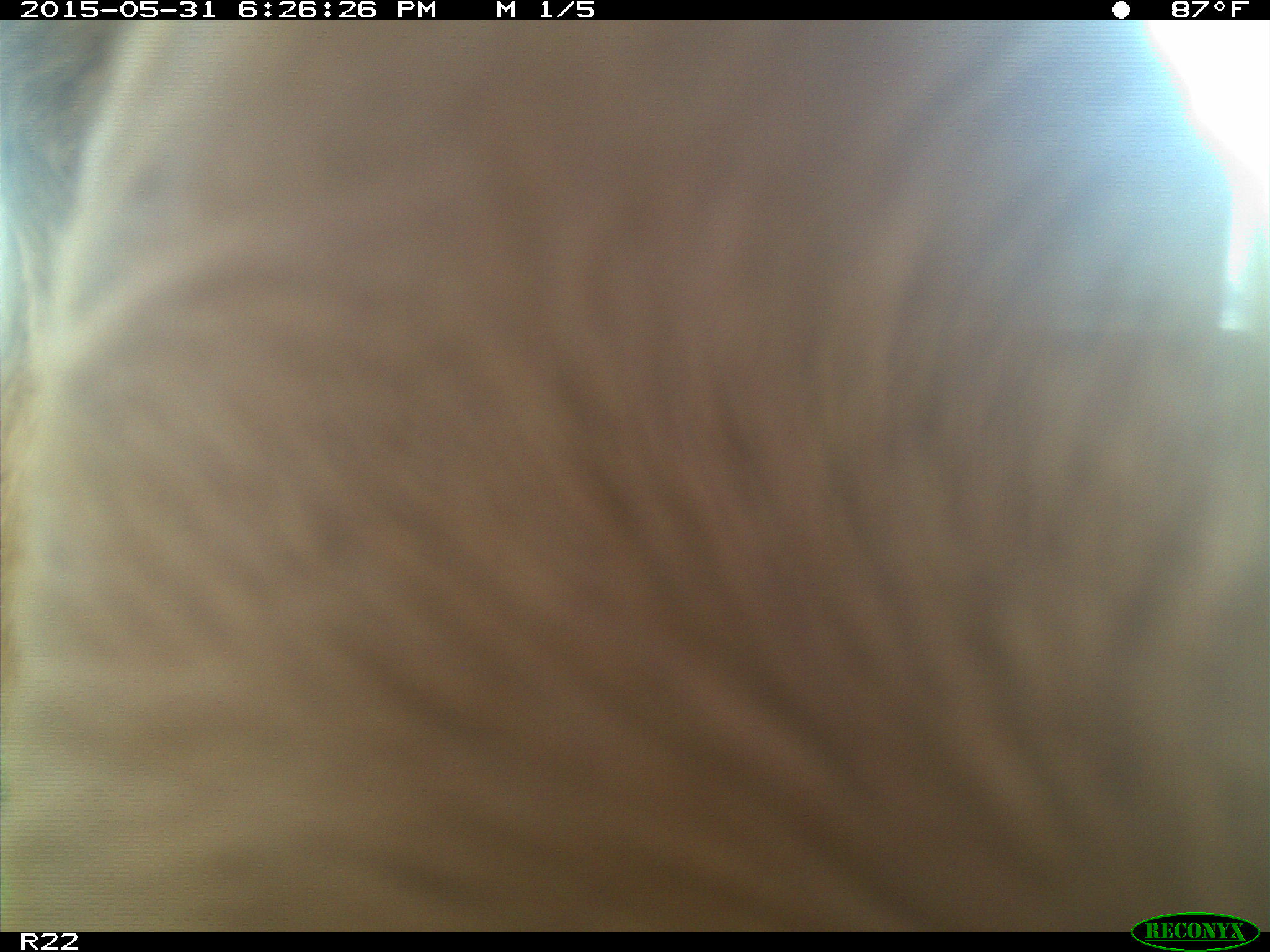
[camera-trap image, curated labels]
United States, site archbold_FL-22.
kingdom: Animalia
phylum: Chordata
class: Mammalia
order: Artiodactyla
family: Bovidae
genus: Bos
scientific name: Bos taurus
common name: domestic cow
Bos taurus (domestic cow).